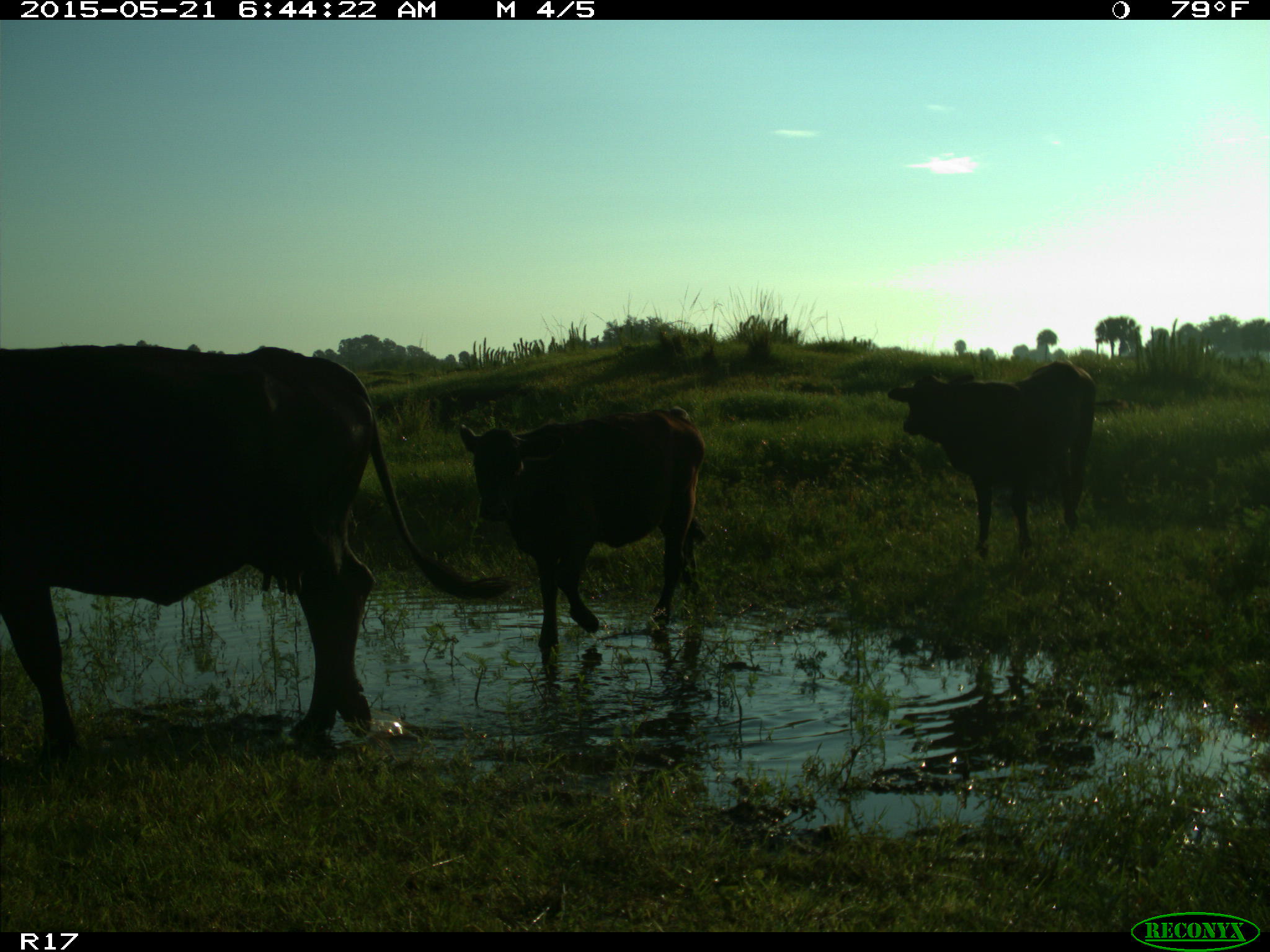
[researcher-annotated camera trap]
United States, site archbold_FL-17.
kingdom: Animalia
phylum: Chordata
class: Mammalia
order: Artiodactyla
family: Bovidae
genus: Bos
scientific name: Bos taurus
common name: domestic cow